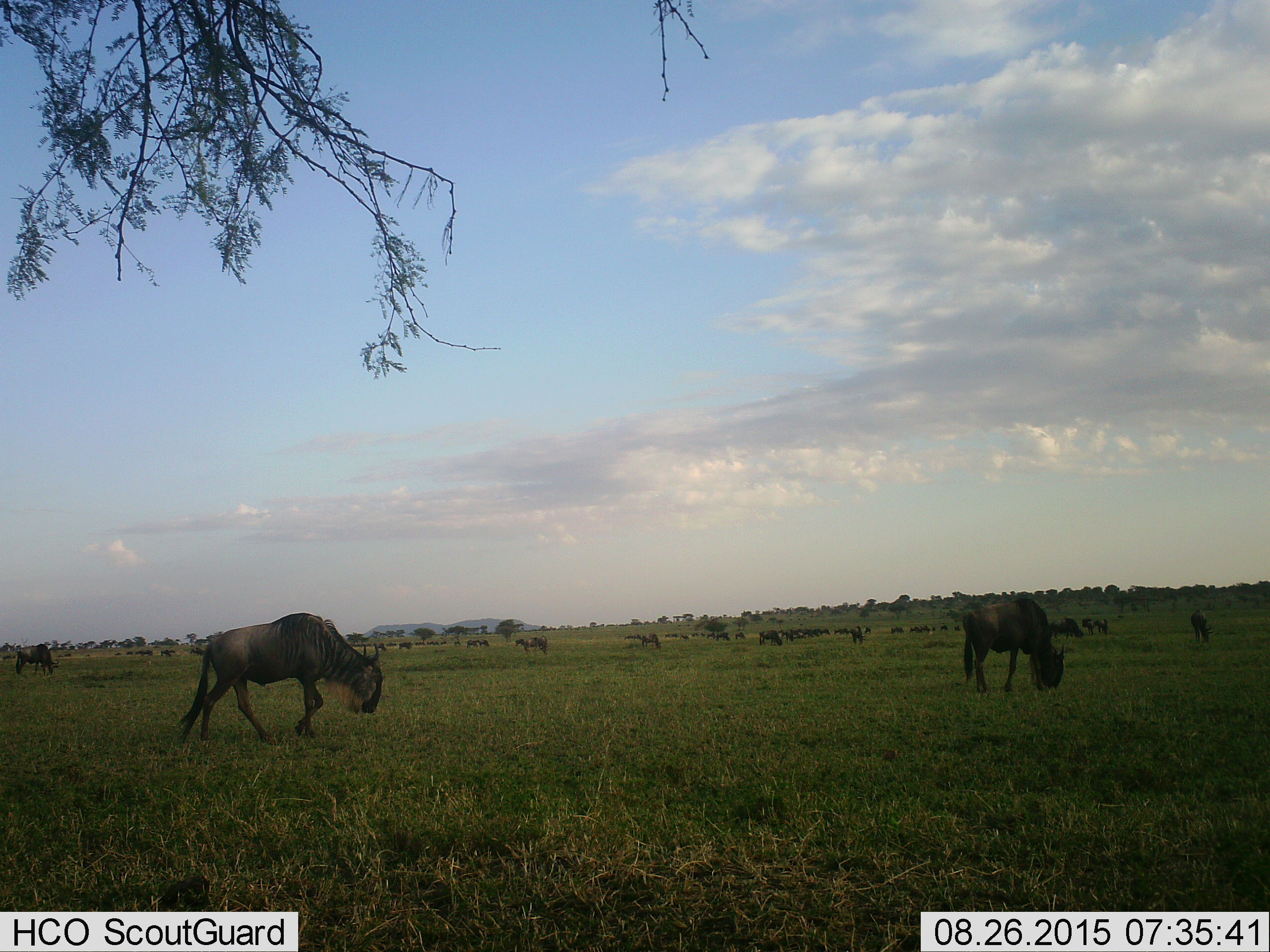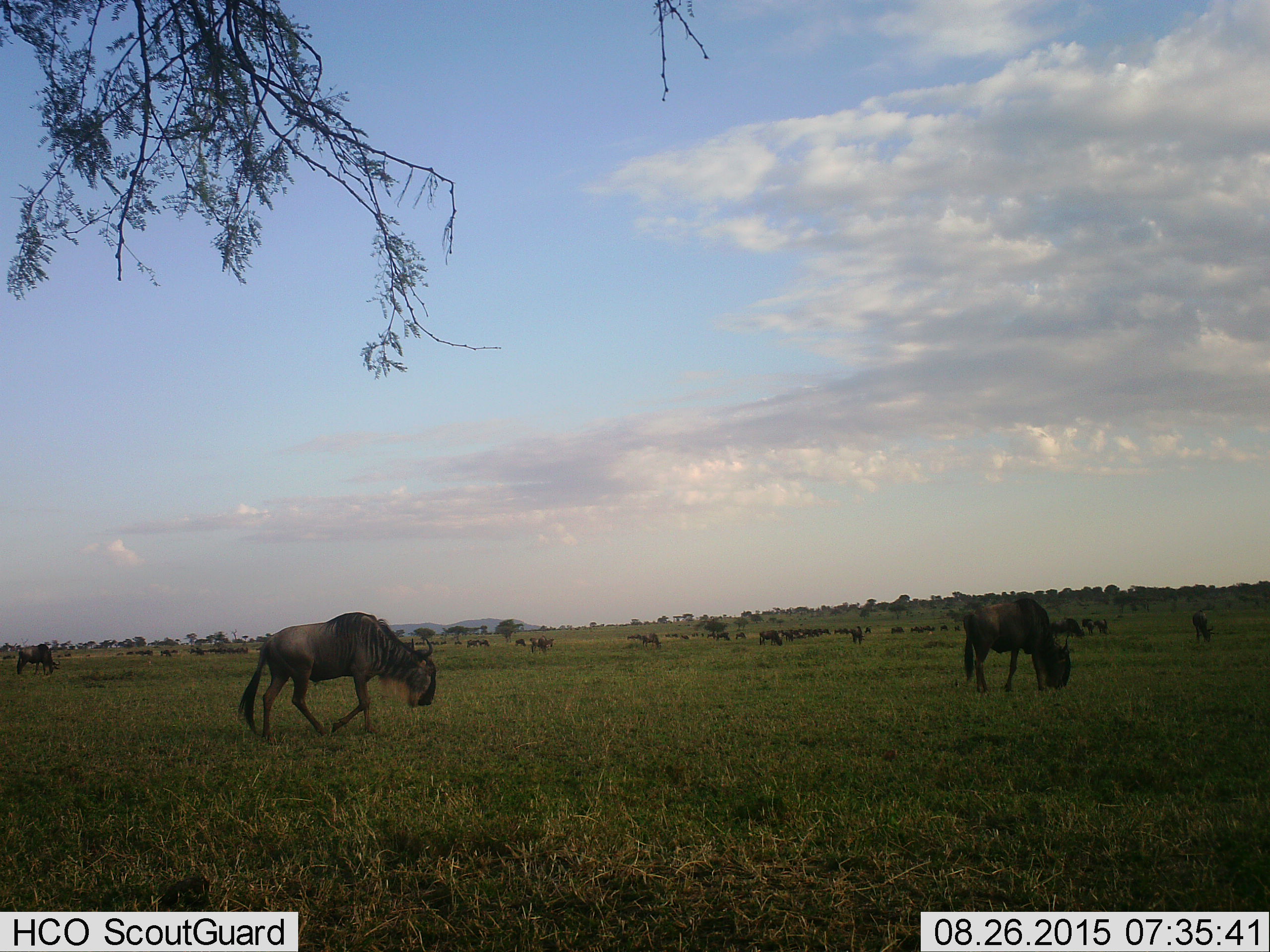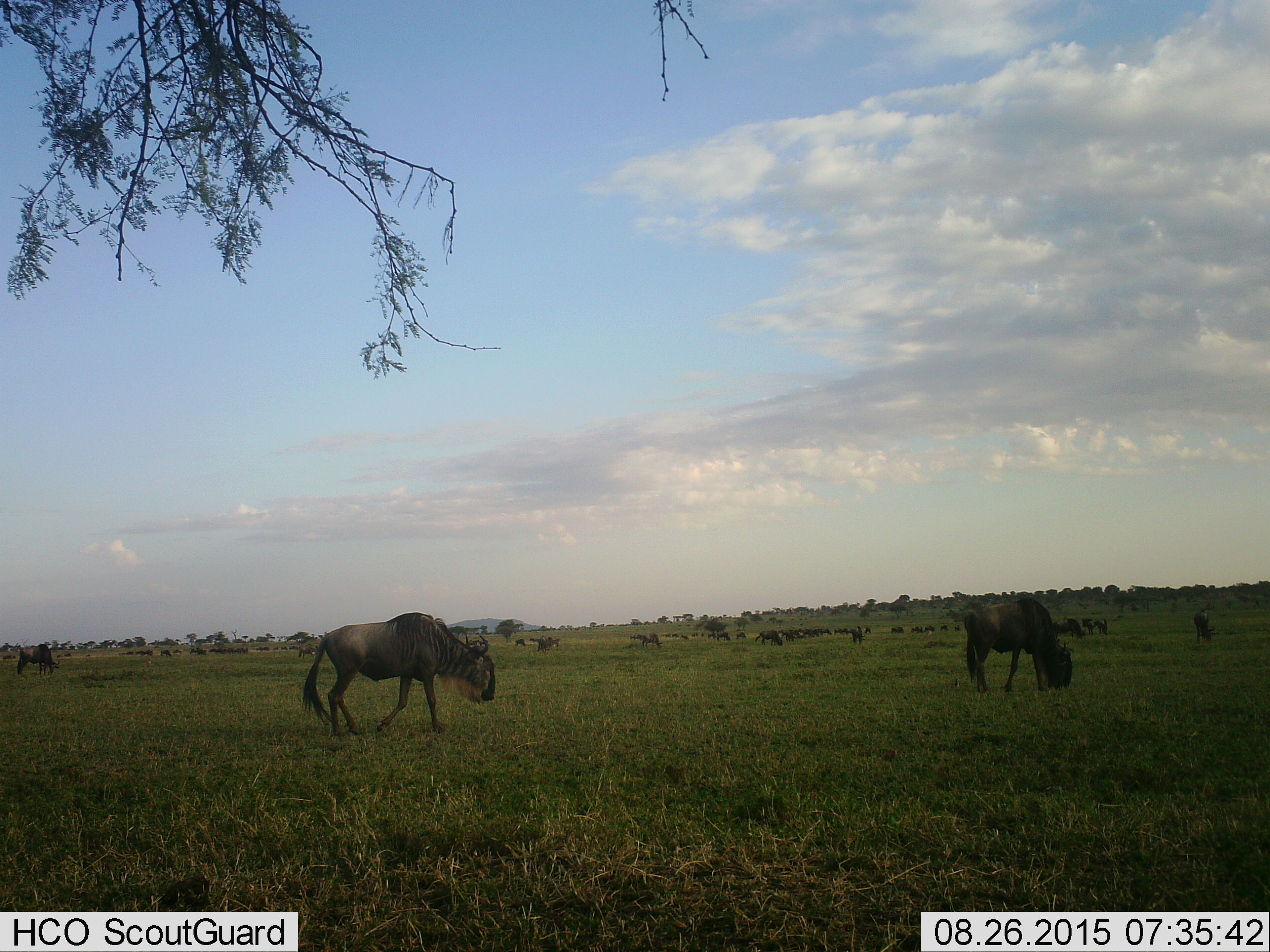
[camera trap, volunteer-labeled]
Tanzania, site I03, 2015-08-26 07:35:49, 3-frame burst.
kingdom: Animalia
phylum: Chordata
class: Mammalia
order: Artiodactyla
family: Bovidae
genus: Connochaetes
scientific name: Connochaetes taurinus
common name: blue wildebeest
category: wildebeest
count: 51+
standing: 70%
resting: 10%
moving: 80%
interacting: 0%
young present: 20%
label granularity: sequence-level